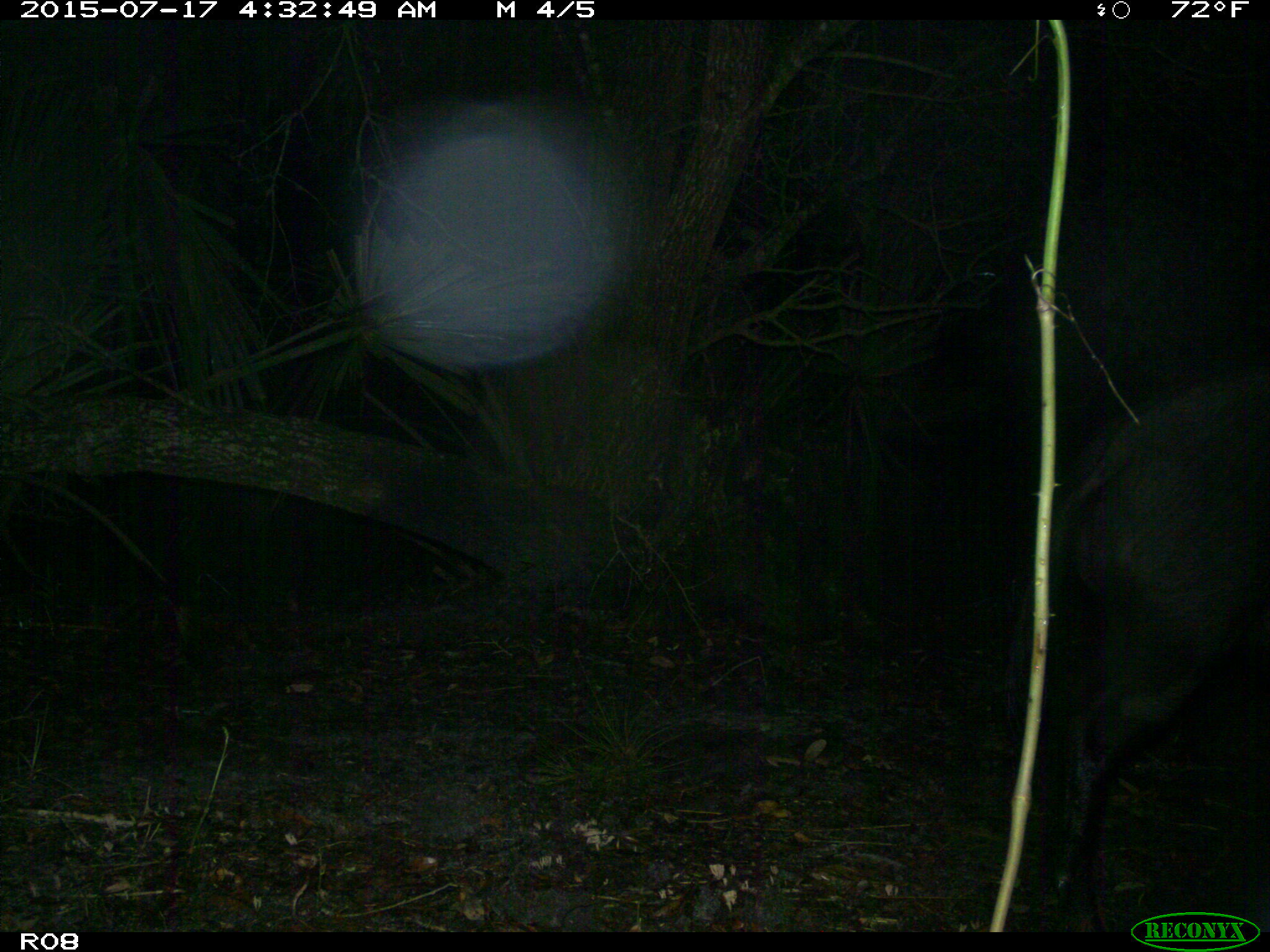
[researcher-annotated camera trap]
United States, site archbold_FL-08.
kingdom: Animalia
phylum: Chordata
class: Mammalia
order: Artiodactyla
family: Suidae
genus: Sus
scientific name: Sus scrofa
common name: wild boar